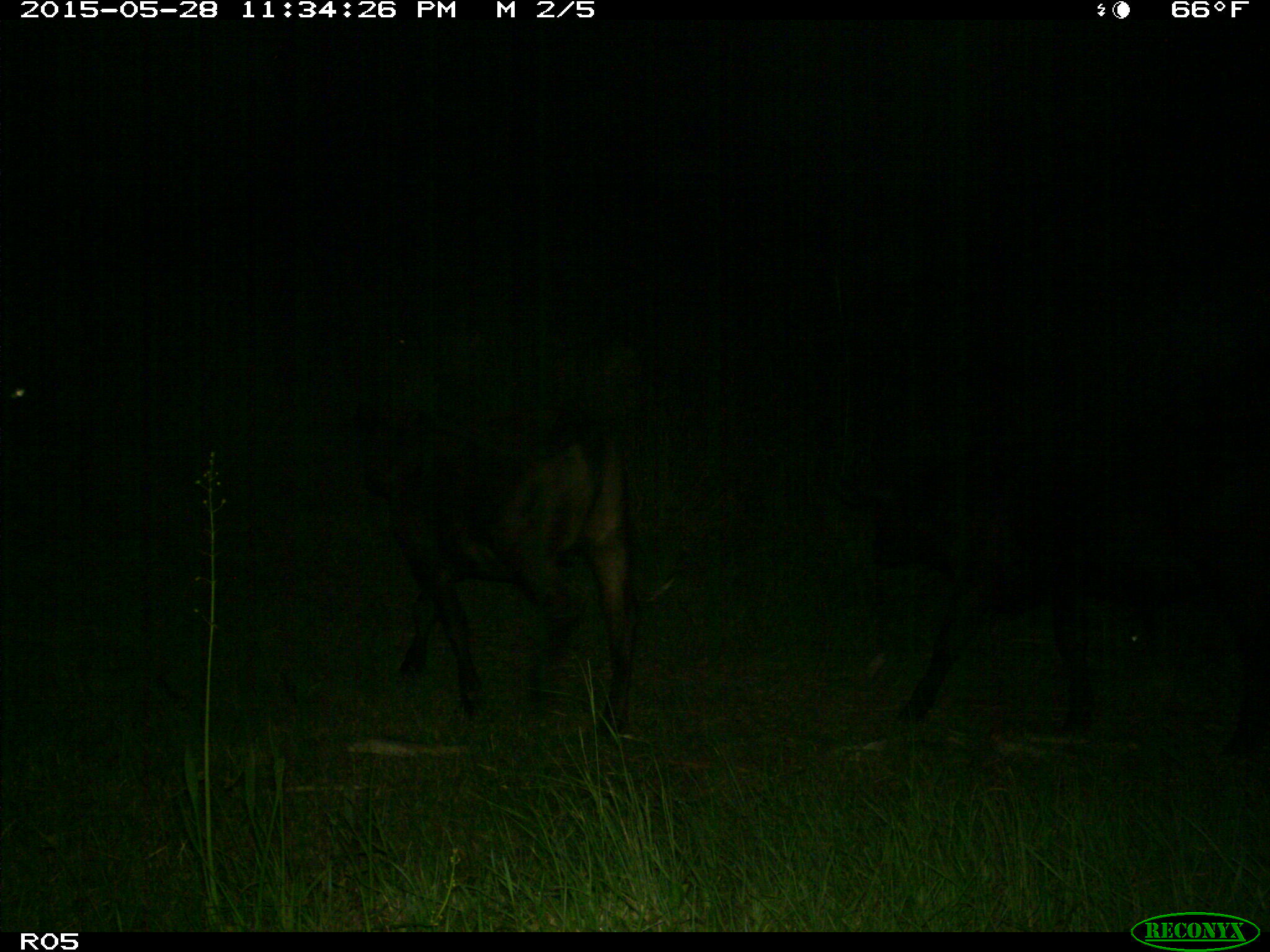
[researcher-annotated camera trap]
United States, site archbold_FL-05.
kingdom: Animalia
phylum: Chordata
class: Mammalia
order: Artiodactyla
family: Bovidae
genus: Bos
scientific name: Bos taurus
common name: domestic cow